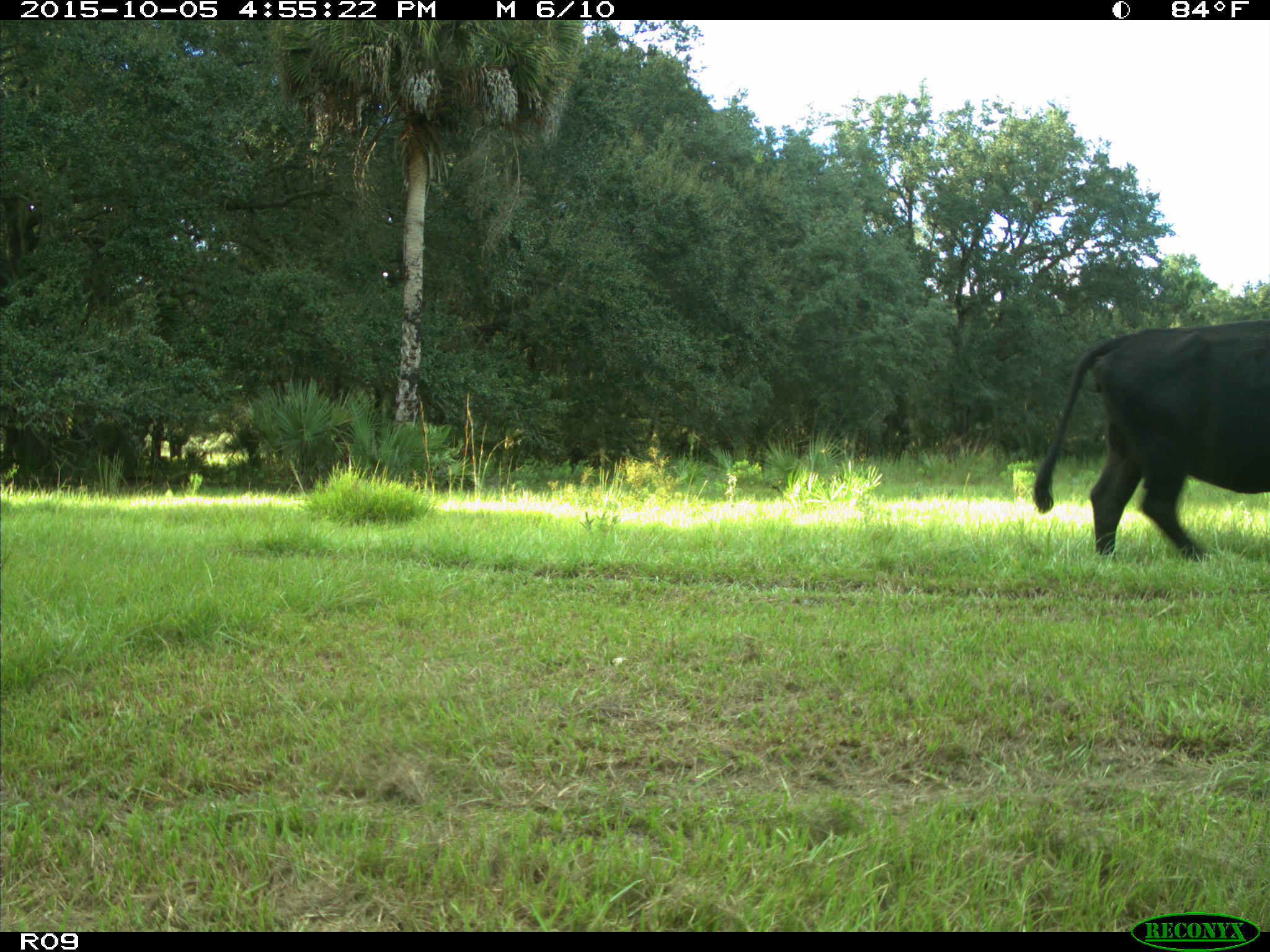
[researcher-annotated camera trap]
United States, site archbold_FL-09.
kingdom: Animalia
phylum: Chordata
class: Mammalia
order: Artiodactyla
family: Bovidae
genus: Bos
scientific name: Bos taurus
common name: domestic cow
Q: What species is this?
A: Bos taurus (domestic cow).